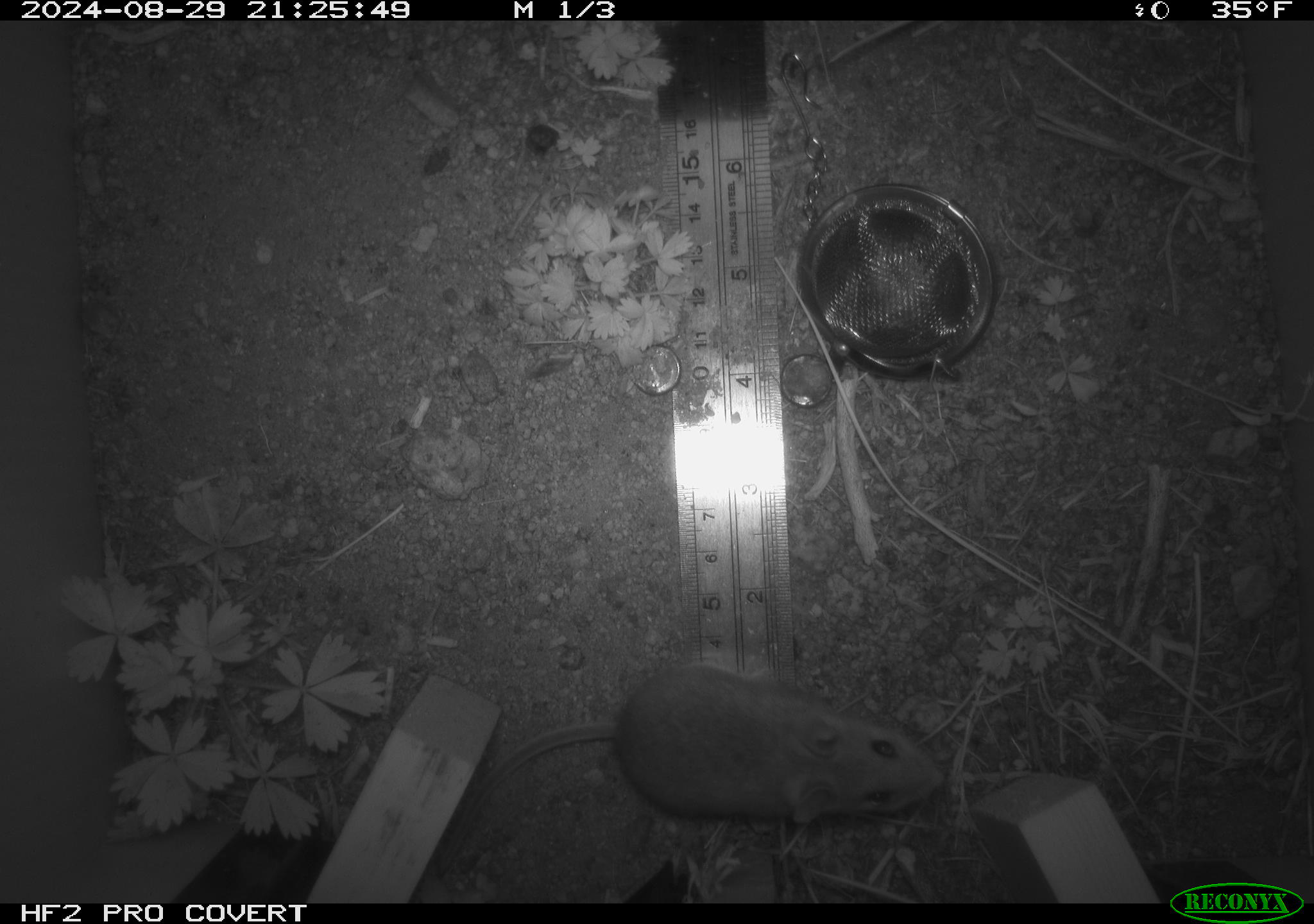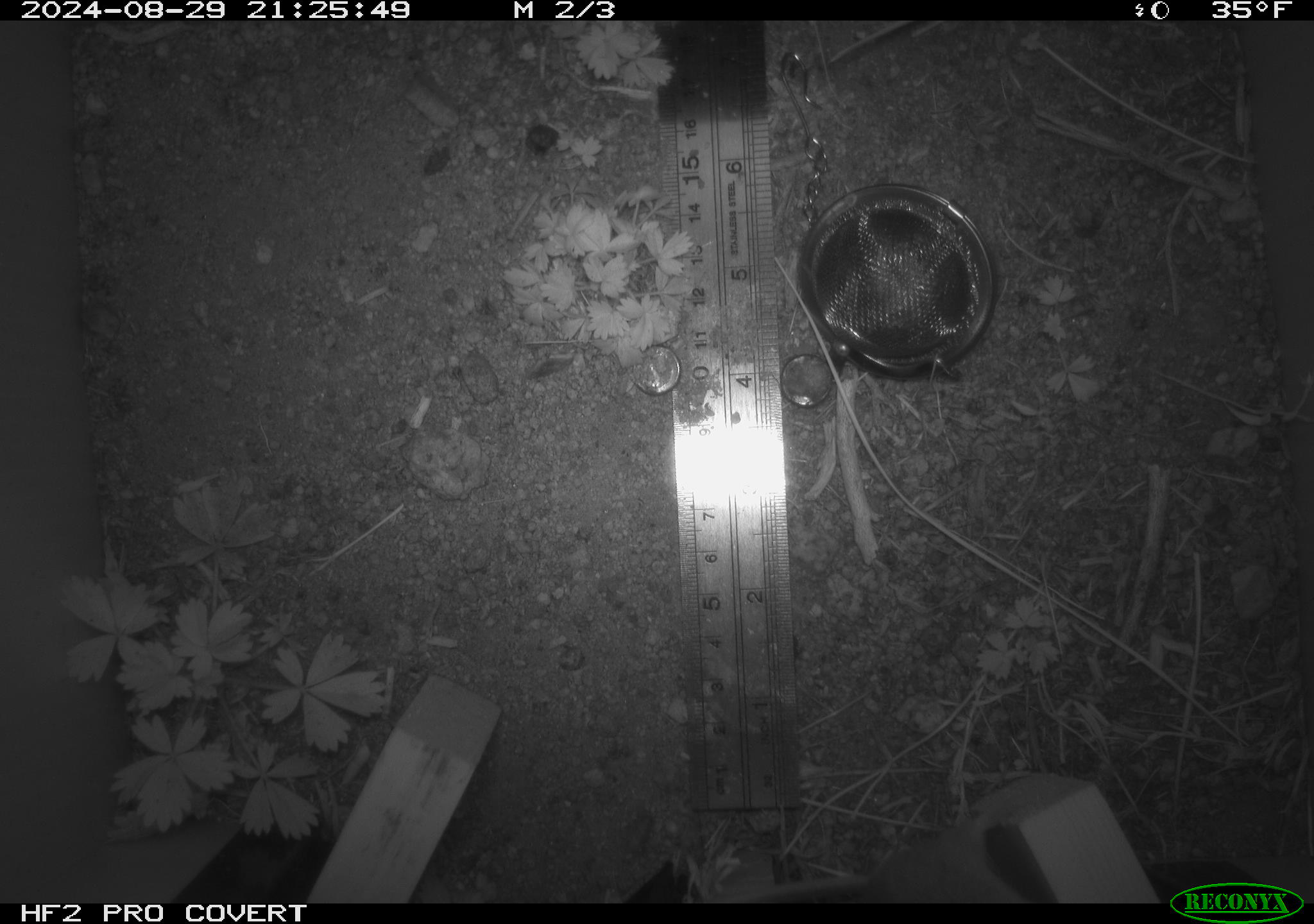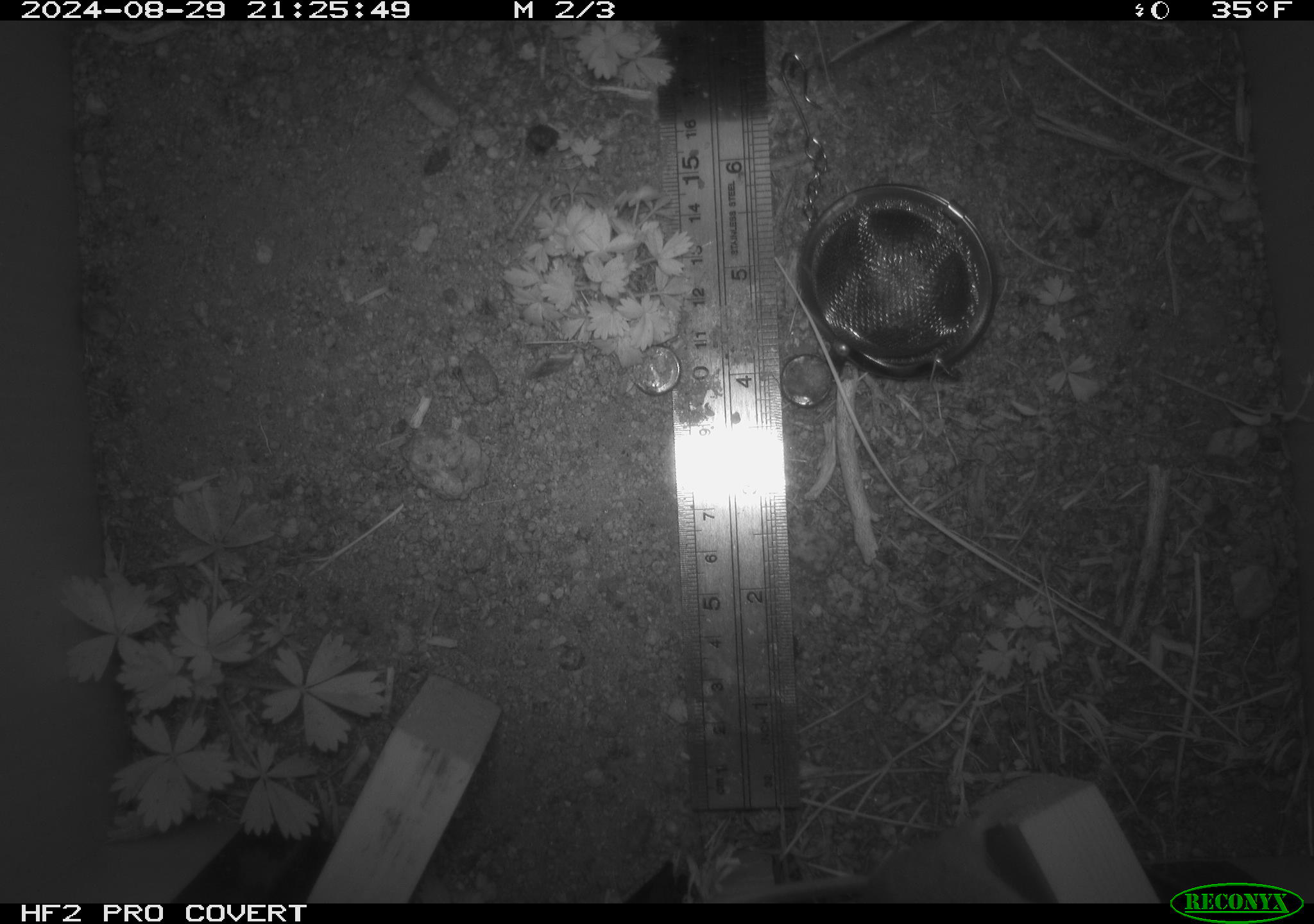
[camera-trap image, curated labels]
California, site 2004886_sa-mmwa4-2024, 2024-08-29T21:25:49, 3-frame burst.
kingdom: Animalia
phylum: Chordata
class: Mammalia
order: Rodentia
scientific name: Rodentia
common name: mouse species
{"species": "mouse species (Rodentia)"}